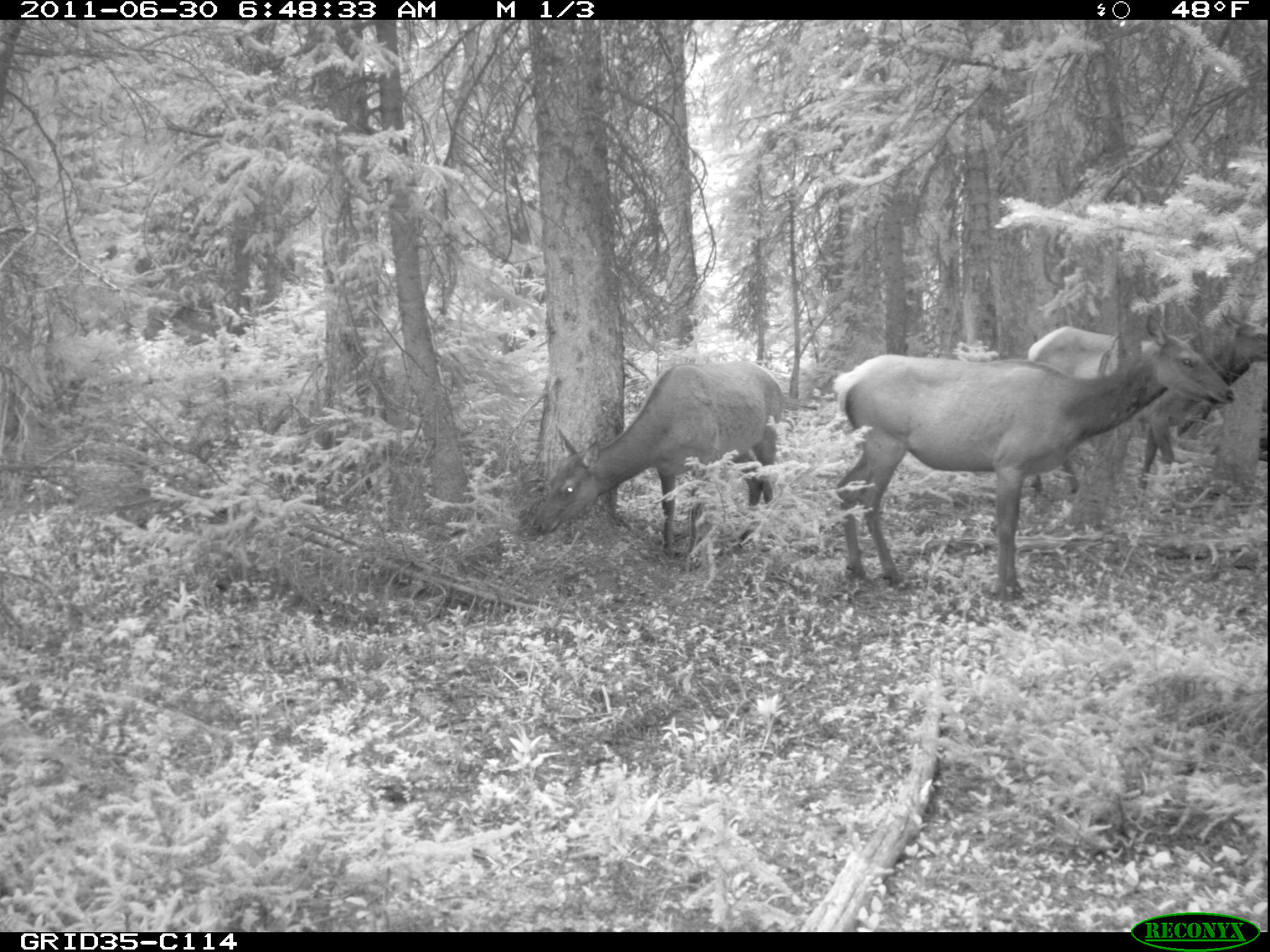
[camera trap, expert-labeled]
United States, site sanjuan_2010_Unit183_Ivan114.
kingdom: Animalia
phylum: Chordata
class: Mammalia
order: Artiodactyla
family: Cervidae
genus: Cervus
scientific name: Cervus elaphus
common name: red deer